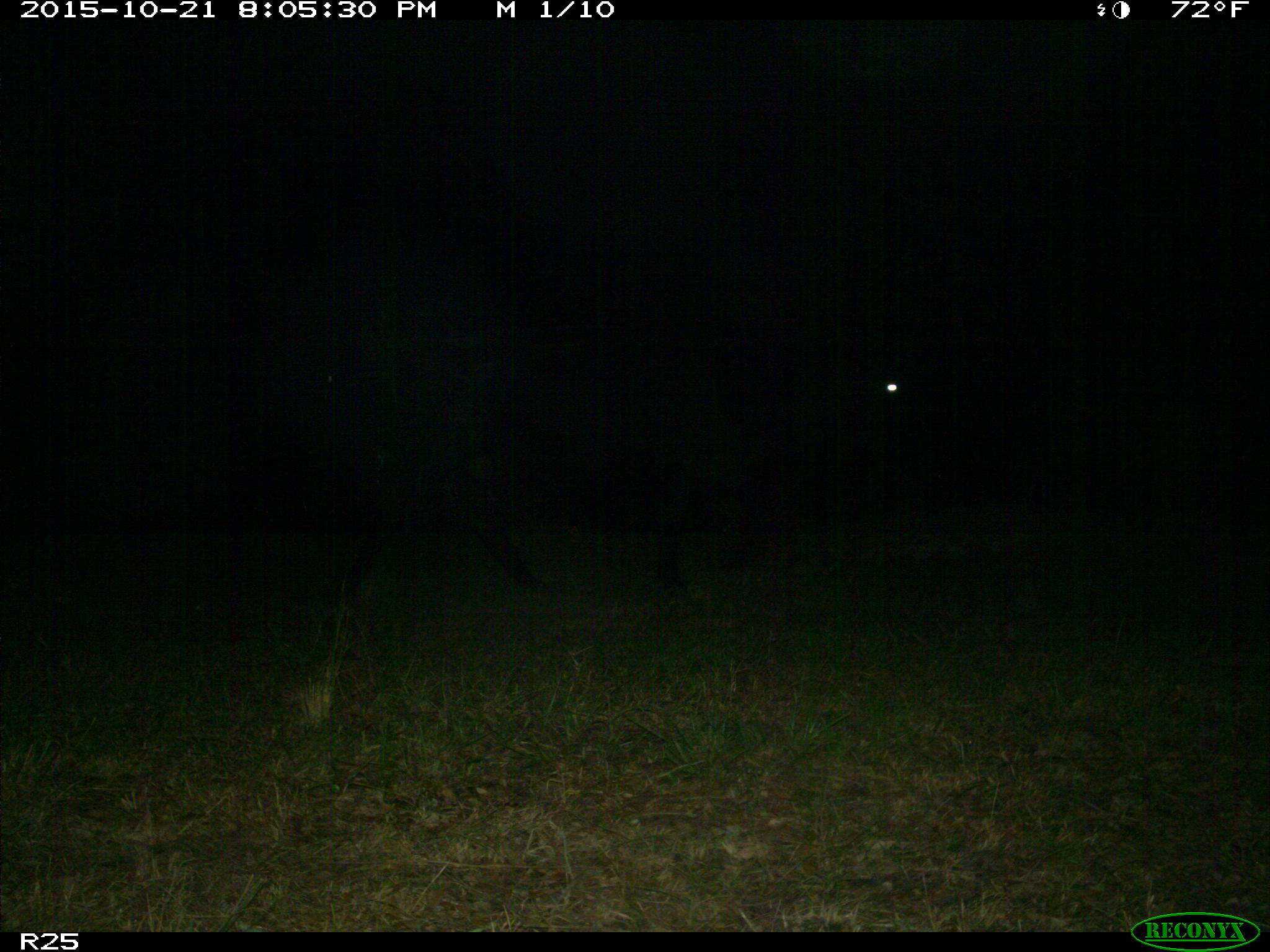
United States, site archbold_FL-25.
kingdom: Animalia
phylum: Chordata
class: Mammalia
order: Artiodactyla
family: Bovidae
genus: Bos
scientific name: Bos taurus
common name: domestic cow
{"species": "Bos taurus (domestic cow)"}